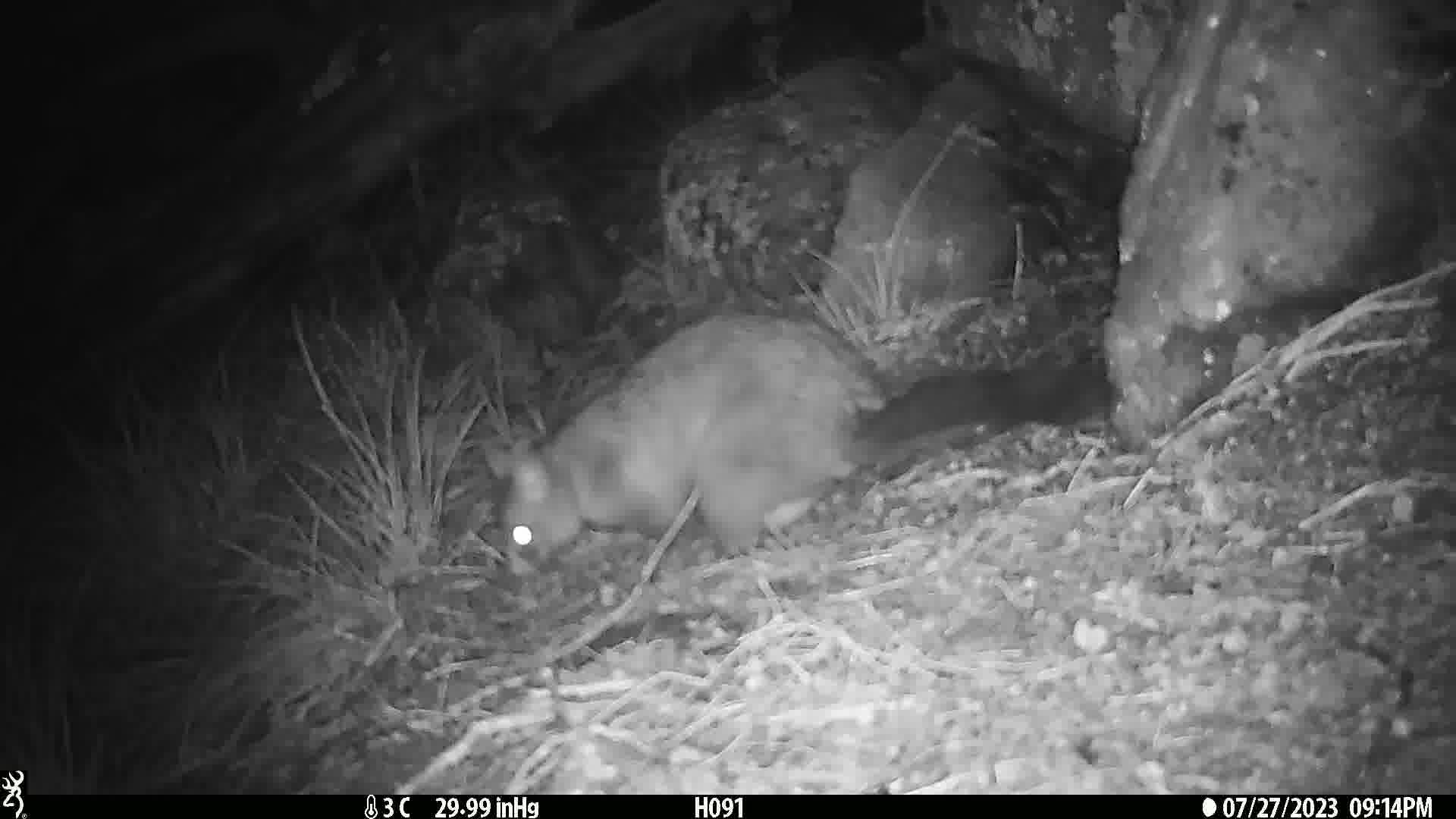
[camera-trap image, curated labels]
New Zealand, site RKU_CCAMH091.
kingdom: Animalia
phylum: Chordata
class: Mammalia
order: Diprotodontia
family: Phalangeridae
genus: Trichosurus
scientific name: Trichosurus vulpecula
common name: common brushtail possum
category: possum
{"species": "possum (common brushtail possum) (Trichosurus vulpecula)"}